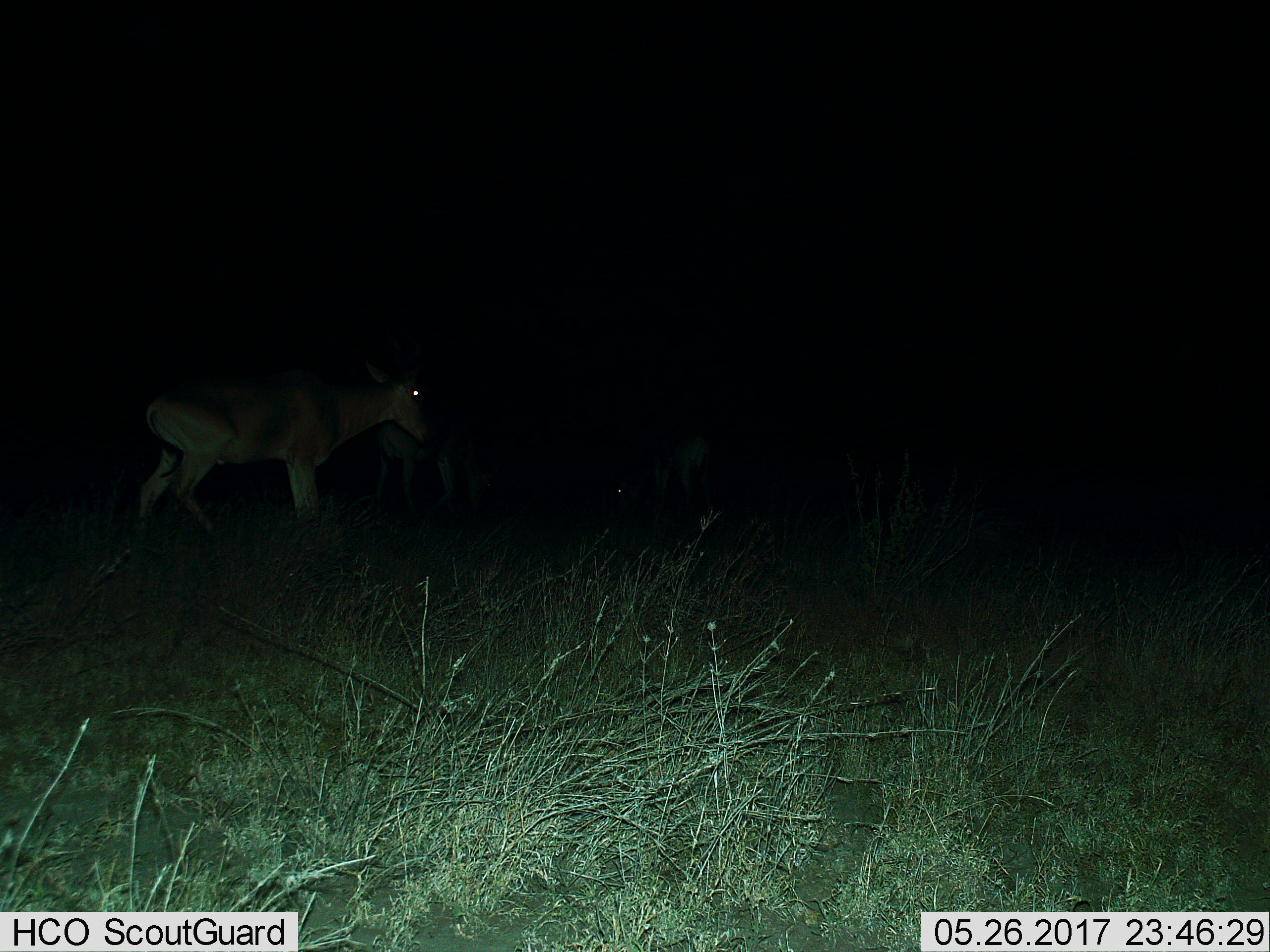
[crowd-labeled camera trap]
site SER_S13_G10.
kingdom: Animalia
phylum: Chordata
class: Mammalia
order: Artiodactyla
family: Bovidae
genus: Alcelaphus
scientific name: Alcelaphus buselaphus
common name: hartebeest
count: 3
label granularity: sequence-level